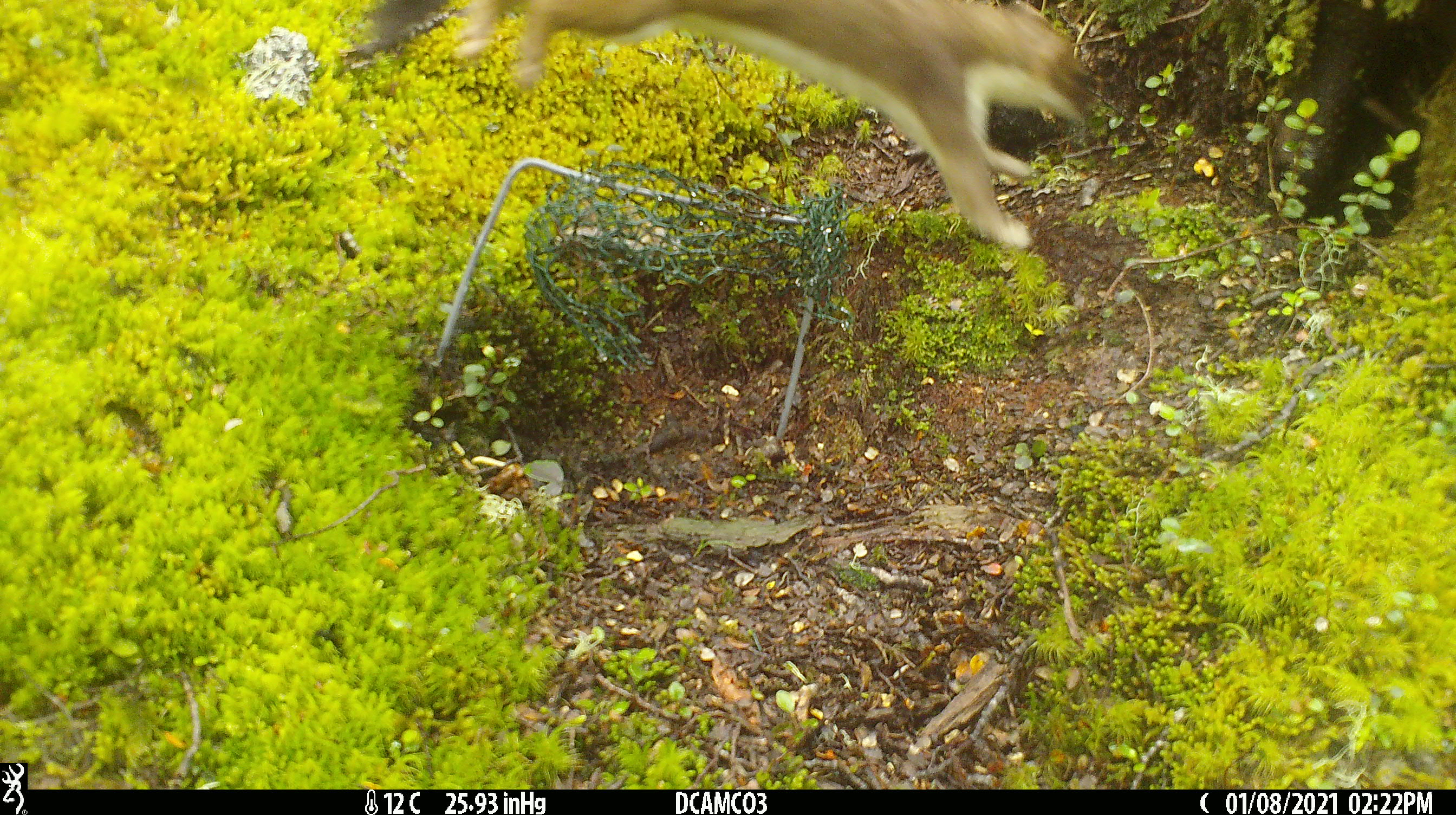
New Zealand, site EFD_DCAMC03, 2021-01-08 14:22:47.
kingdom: Animalia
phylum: Chordata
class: Mammalia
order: Carnivora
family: Mustelidae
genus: Mustela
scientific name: Mustela erminea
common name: stoat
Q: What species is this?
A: Stoat (Mustela erminea).